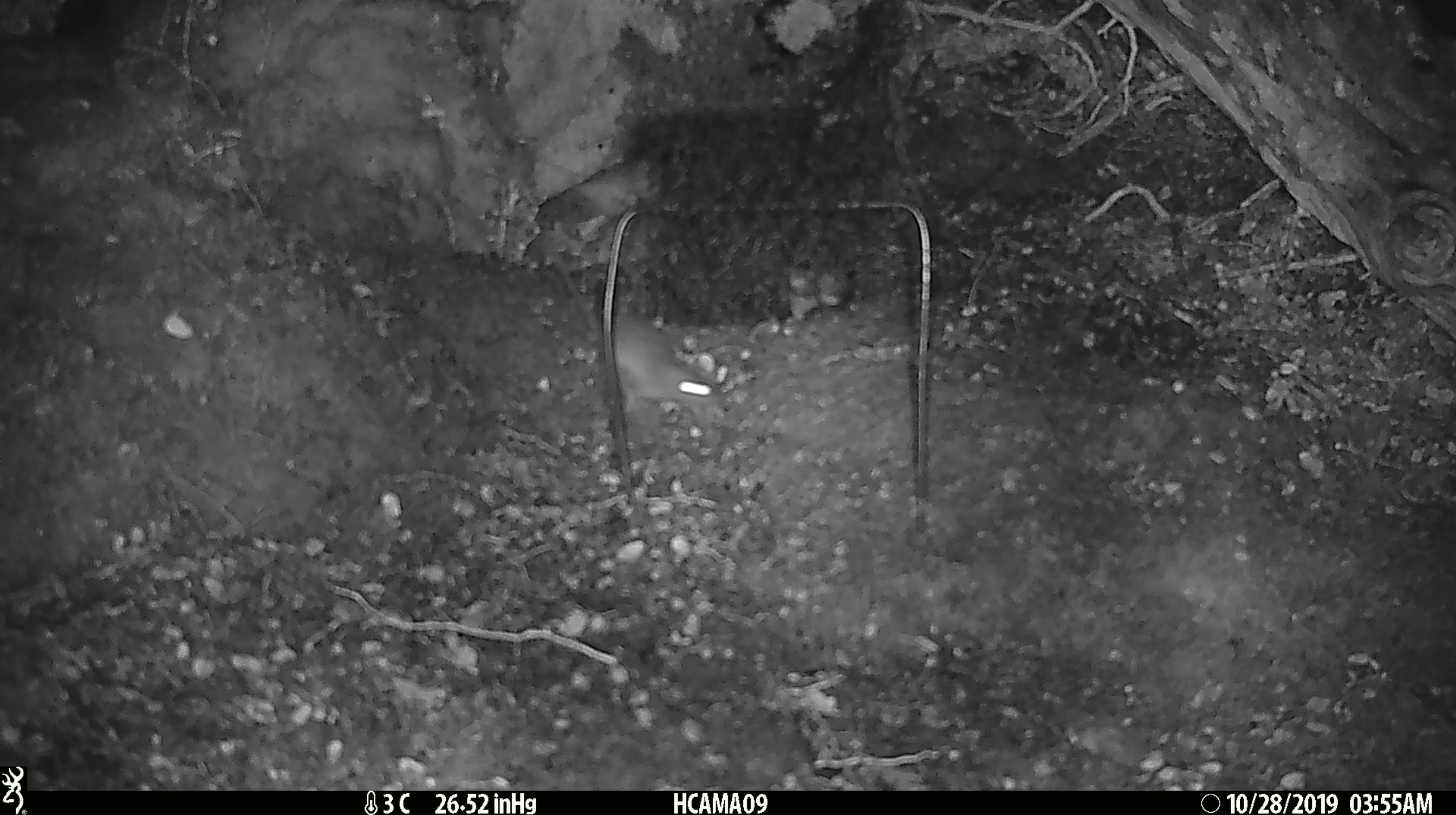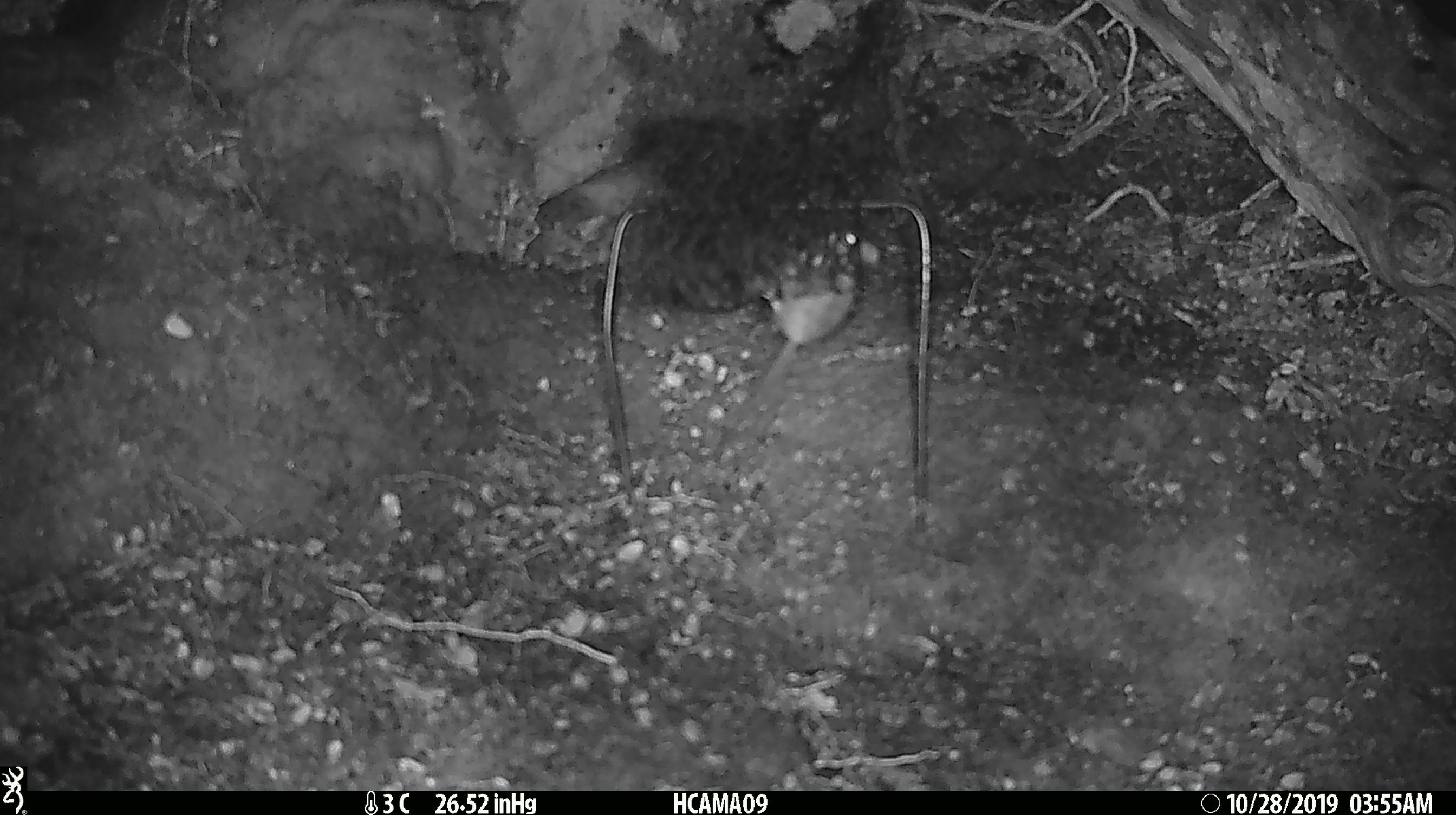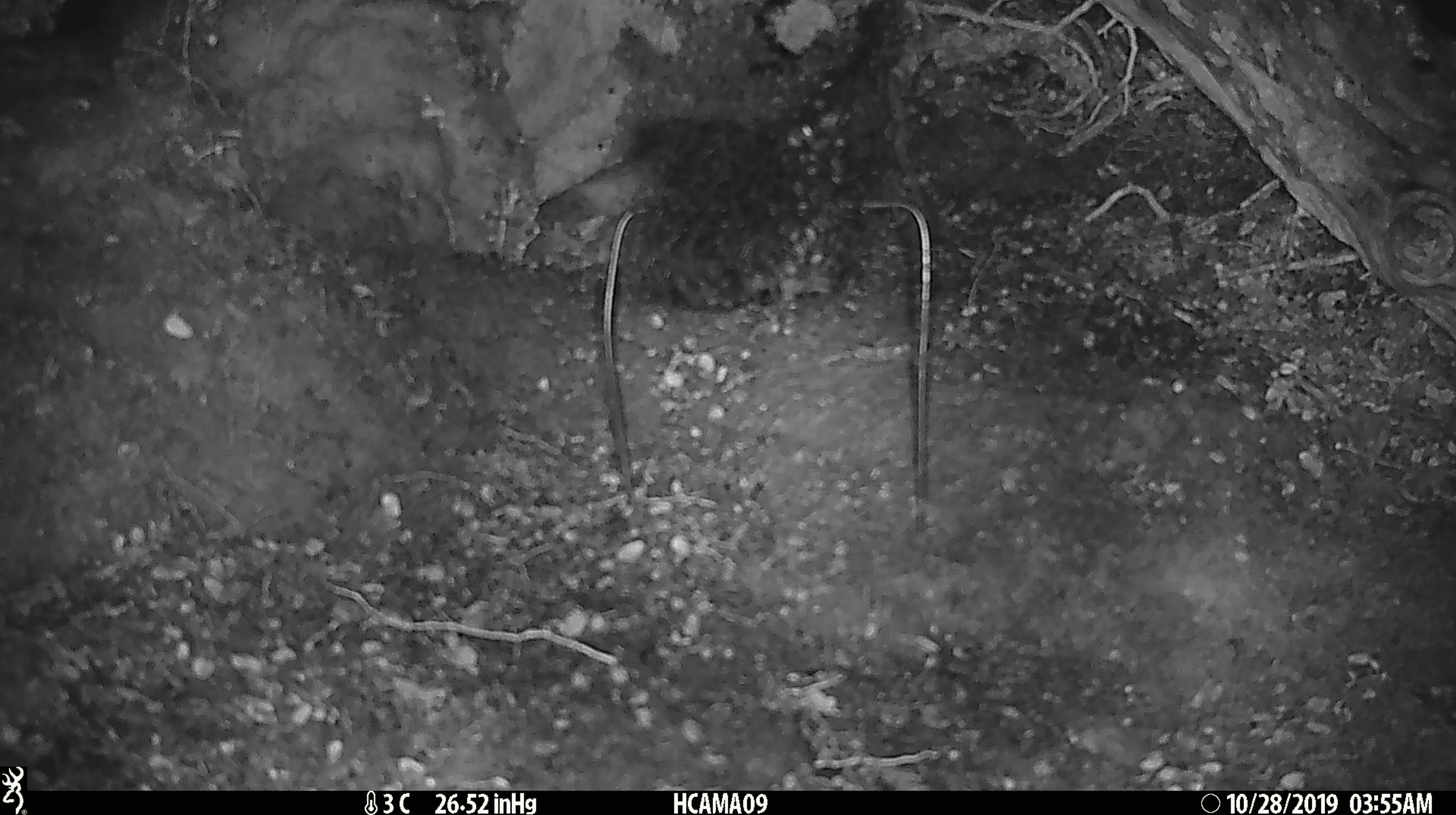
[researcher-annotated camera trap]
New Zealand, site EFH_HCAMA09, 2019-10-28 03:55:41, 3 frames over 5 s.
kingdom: Animalia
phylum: Chordata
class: Mammalia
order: Rodentia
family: Muridae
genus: Mus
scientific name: Mus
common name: mouse